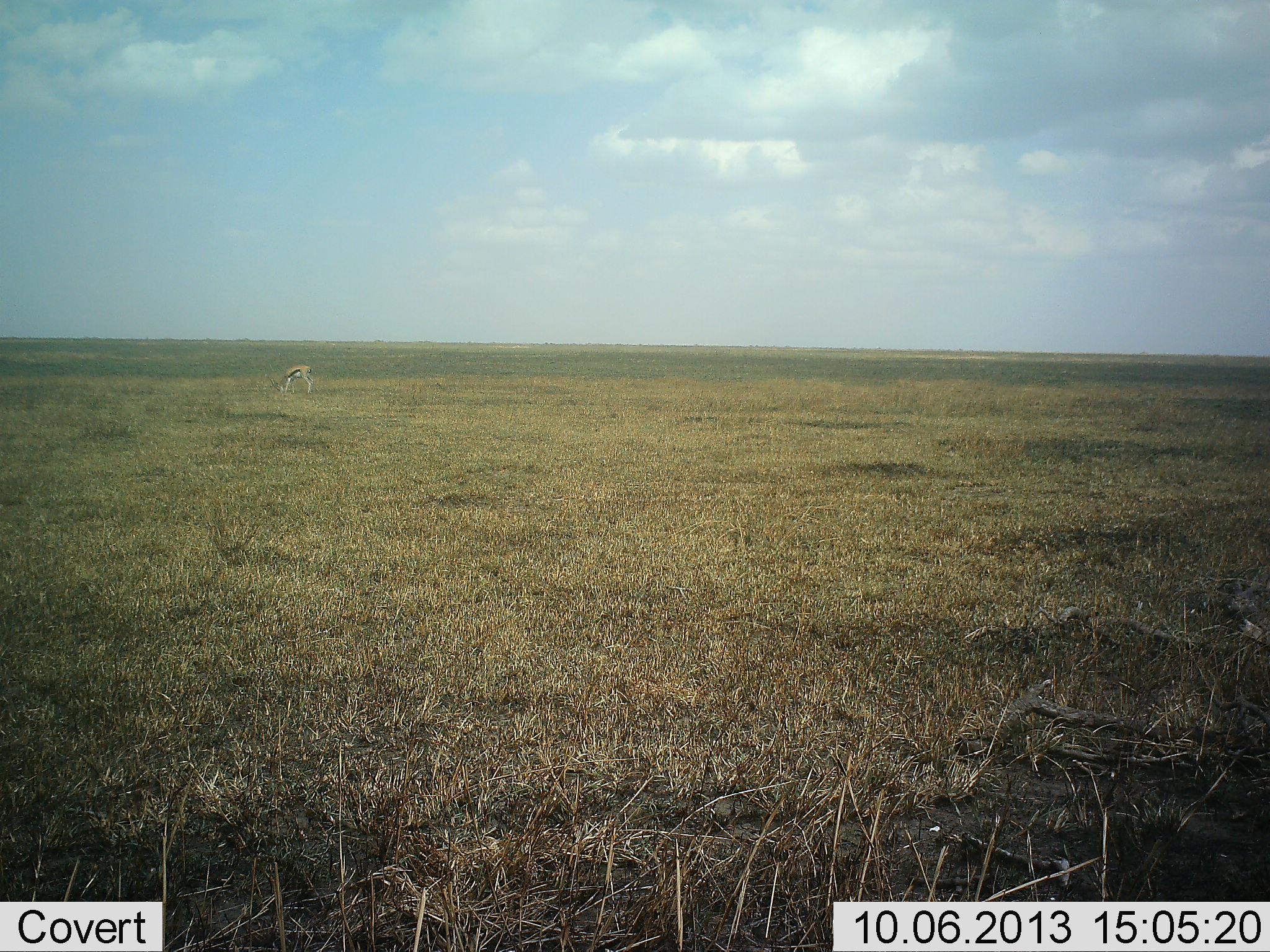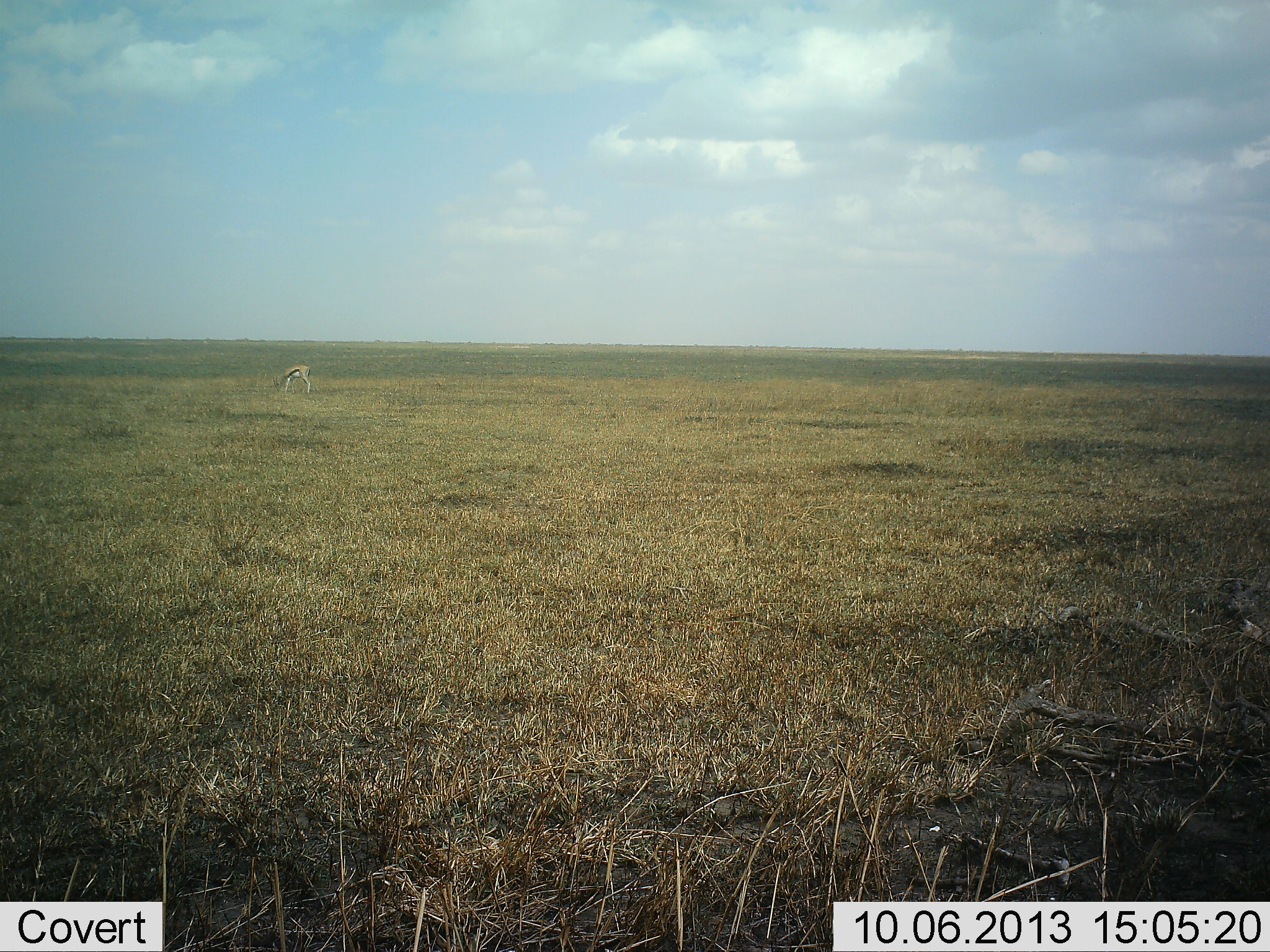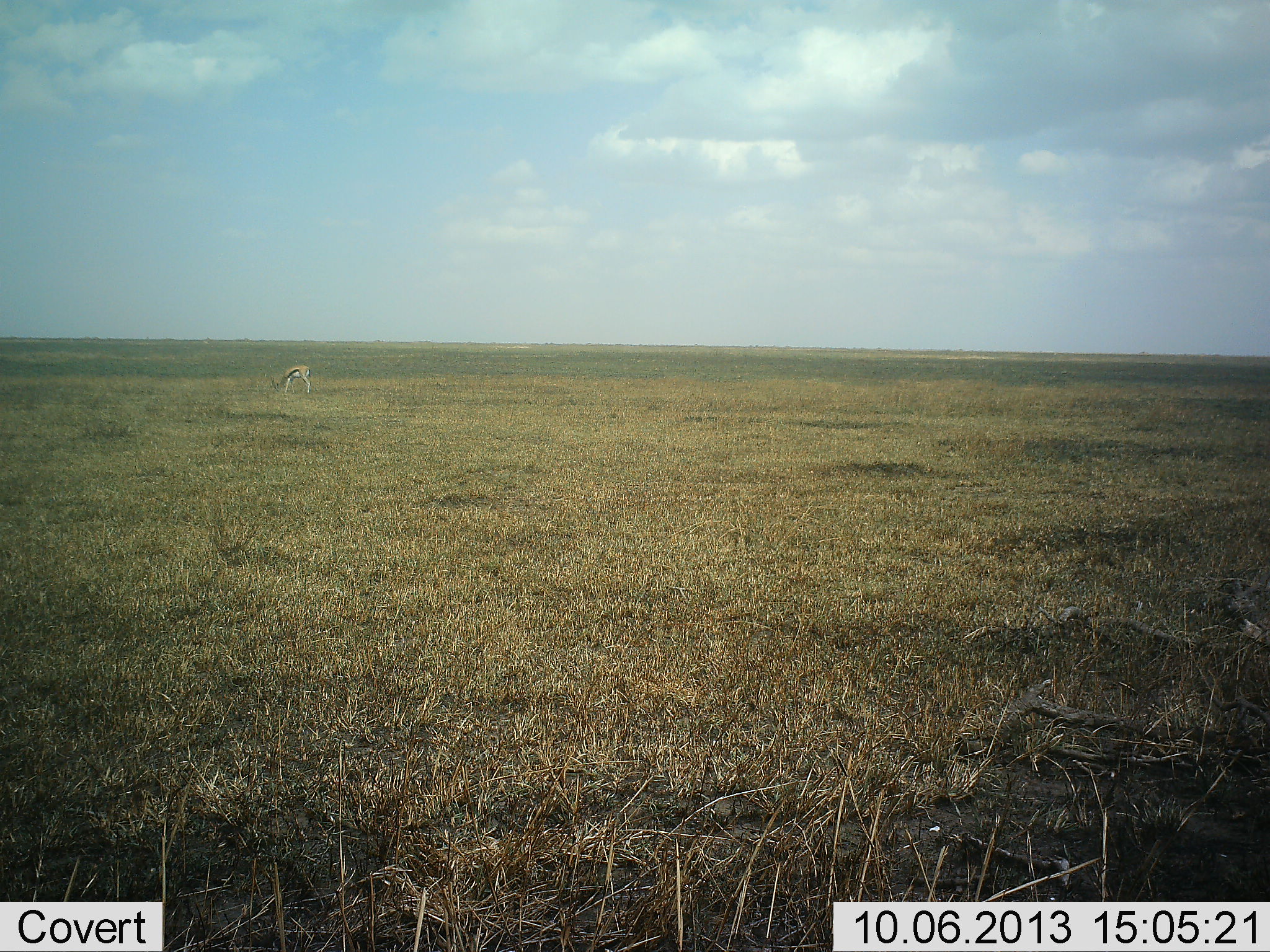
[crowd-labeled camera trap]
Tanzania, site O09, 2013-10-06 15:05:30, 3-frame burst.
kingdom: Animalia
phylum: Chordata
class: Mammalia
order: Artiodactyla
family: Bovidae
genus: Eudorcas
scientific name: Eudorcas thomsonii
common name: thomson's gazelle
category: gazellethomsons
Gazellethomsons (thomson's gazelle) (Eudorcas thomsonii), count 1. Behavior (volunteer vote fractions): standing 28%, resting 0%, moving 0%, interacting 0%. Young present (vote fraction): 0%. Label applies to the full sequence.